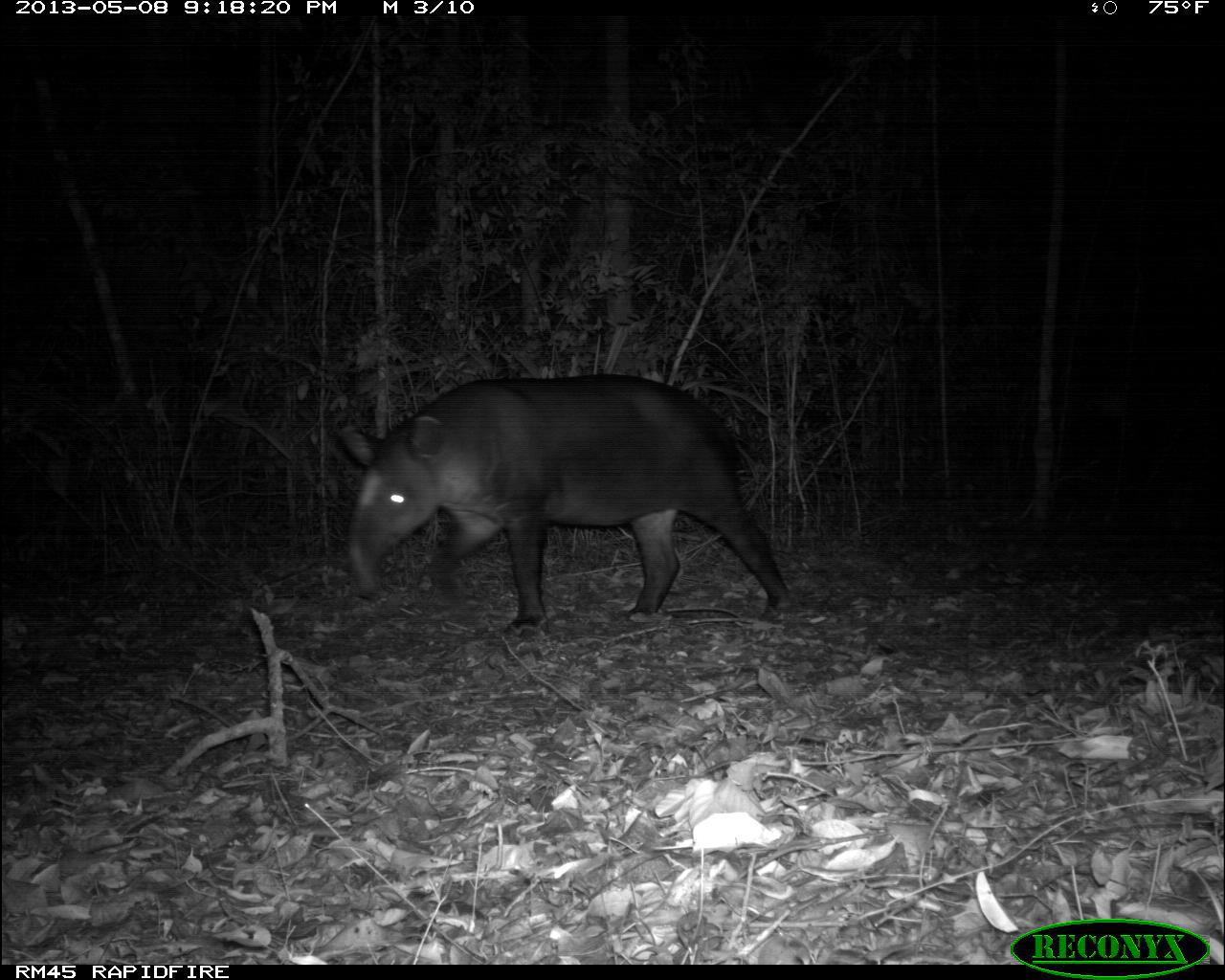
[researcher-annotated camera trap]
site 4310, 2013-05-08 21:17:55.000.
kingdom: Animalia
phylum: Chordata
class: Mammalia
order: Perissodactyla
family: Tapiridae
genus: Tapirus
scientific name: Tapirus bairdii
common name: baird's tapir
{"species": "Tapirus bairdii (baird's tapir)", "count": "1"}